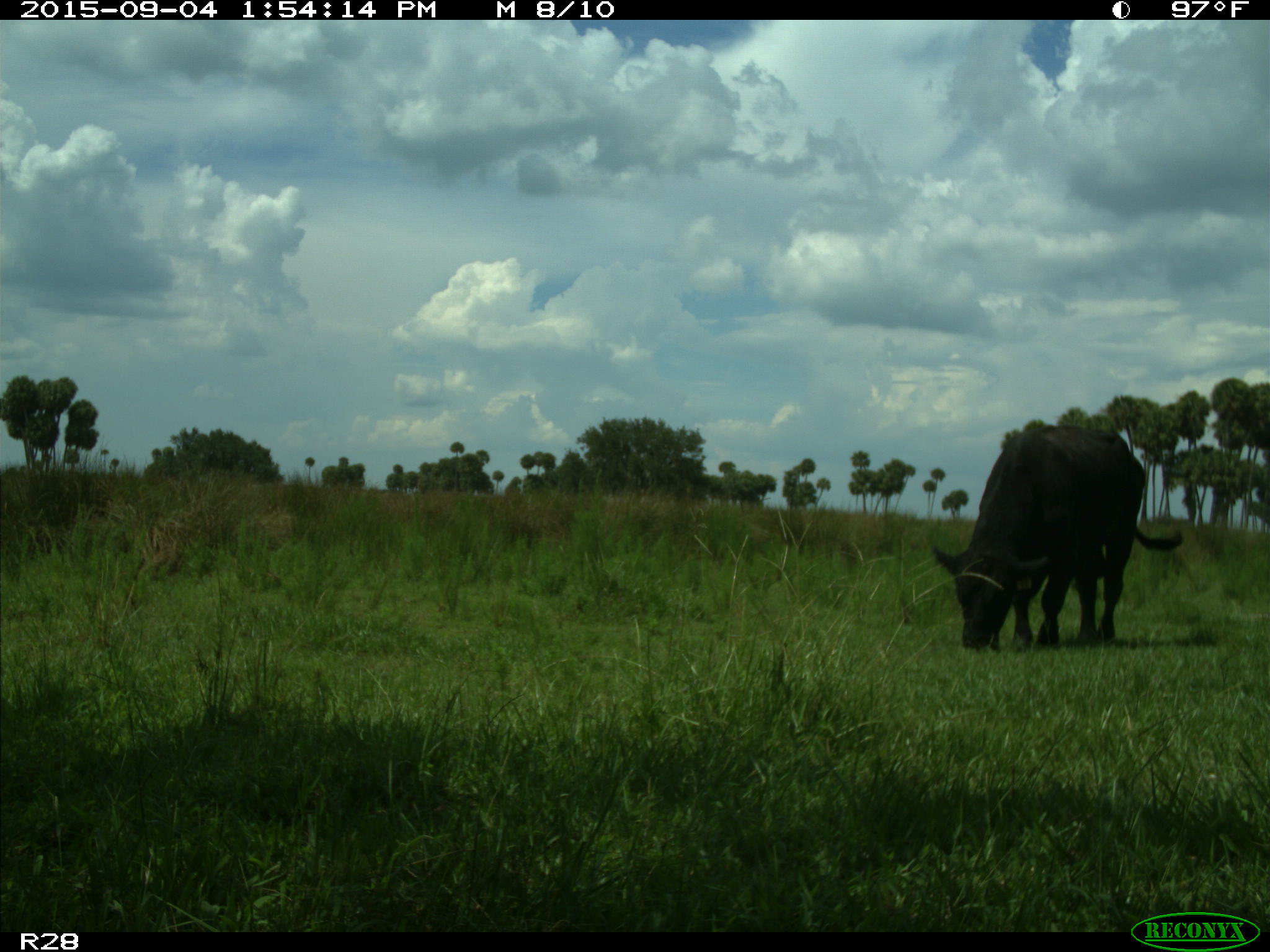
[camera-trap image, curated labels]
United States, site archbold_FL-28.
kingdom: Animalia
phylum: Chordata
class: Mammalia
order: Artiodactyla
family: Bovidae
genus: Bos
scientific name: Bos taurus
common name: domestic cow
Bos taurus (domestic cow).